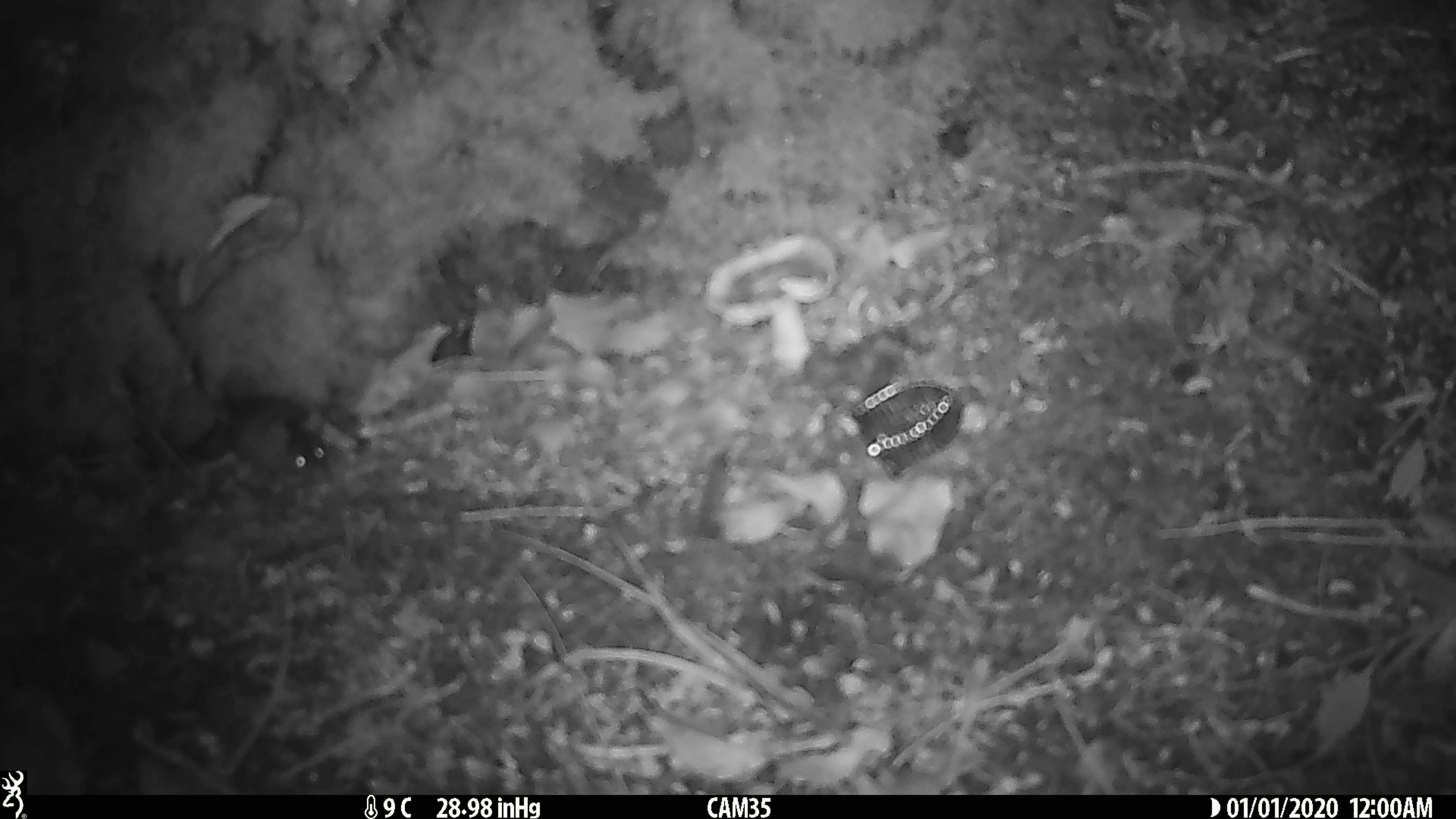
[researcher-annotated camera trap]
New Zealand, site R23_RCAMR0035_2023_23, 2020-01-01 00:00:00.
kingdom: Animalia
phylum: Chordata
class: Mammalia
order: Rodentia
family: Muridae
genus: Mus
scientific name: Mus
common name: mouse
Mouse (Mus).